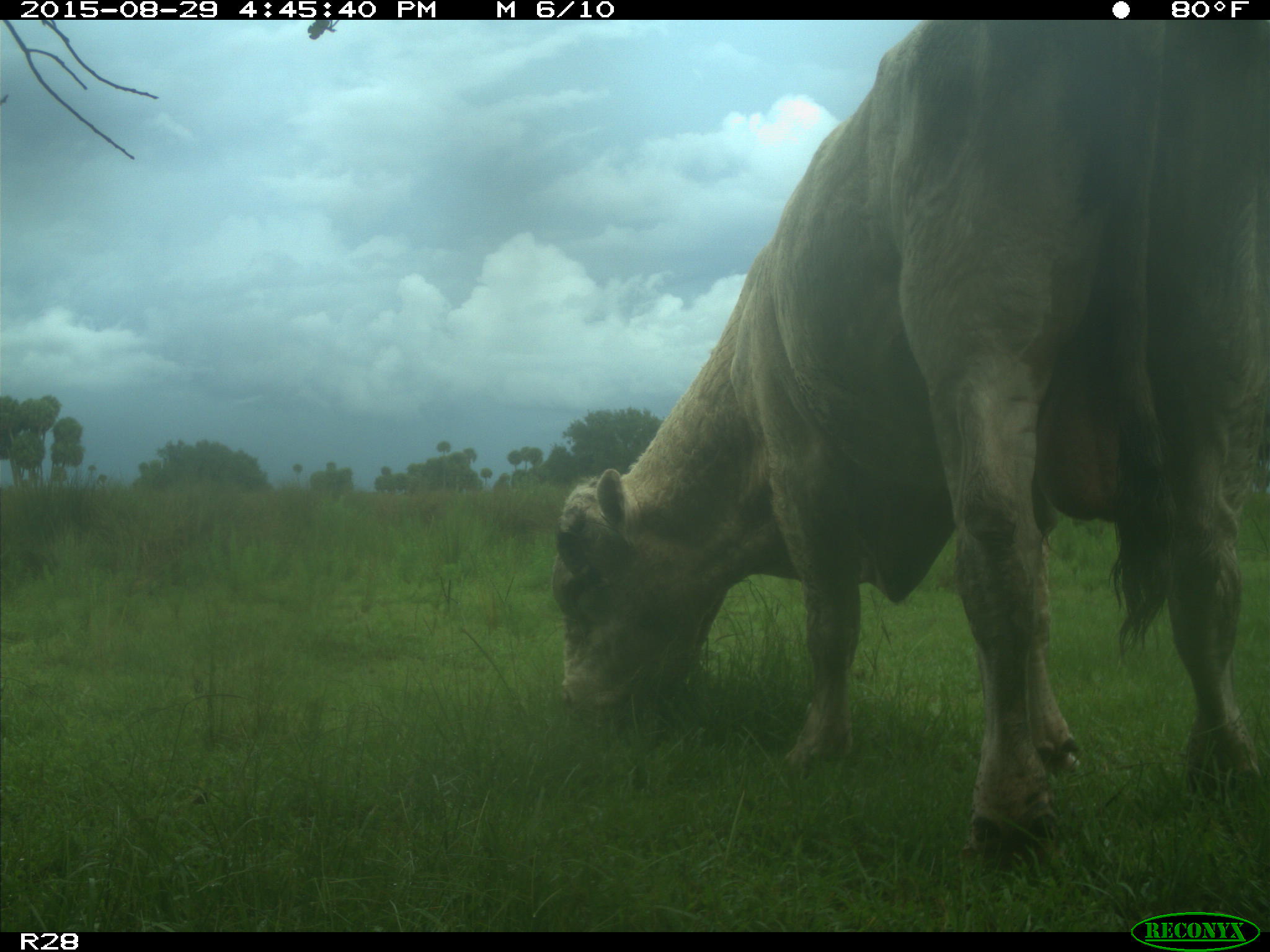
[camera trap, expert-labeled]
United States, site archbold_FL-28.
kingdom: Animalia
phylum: Chordata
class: Mammalia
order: Artiodactyla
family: Bovidae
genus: Bos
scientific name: Bos taurus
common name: domestic cow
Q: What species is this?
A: Bos taurus (domestic cow).